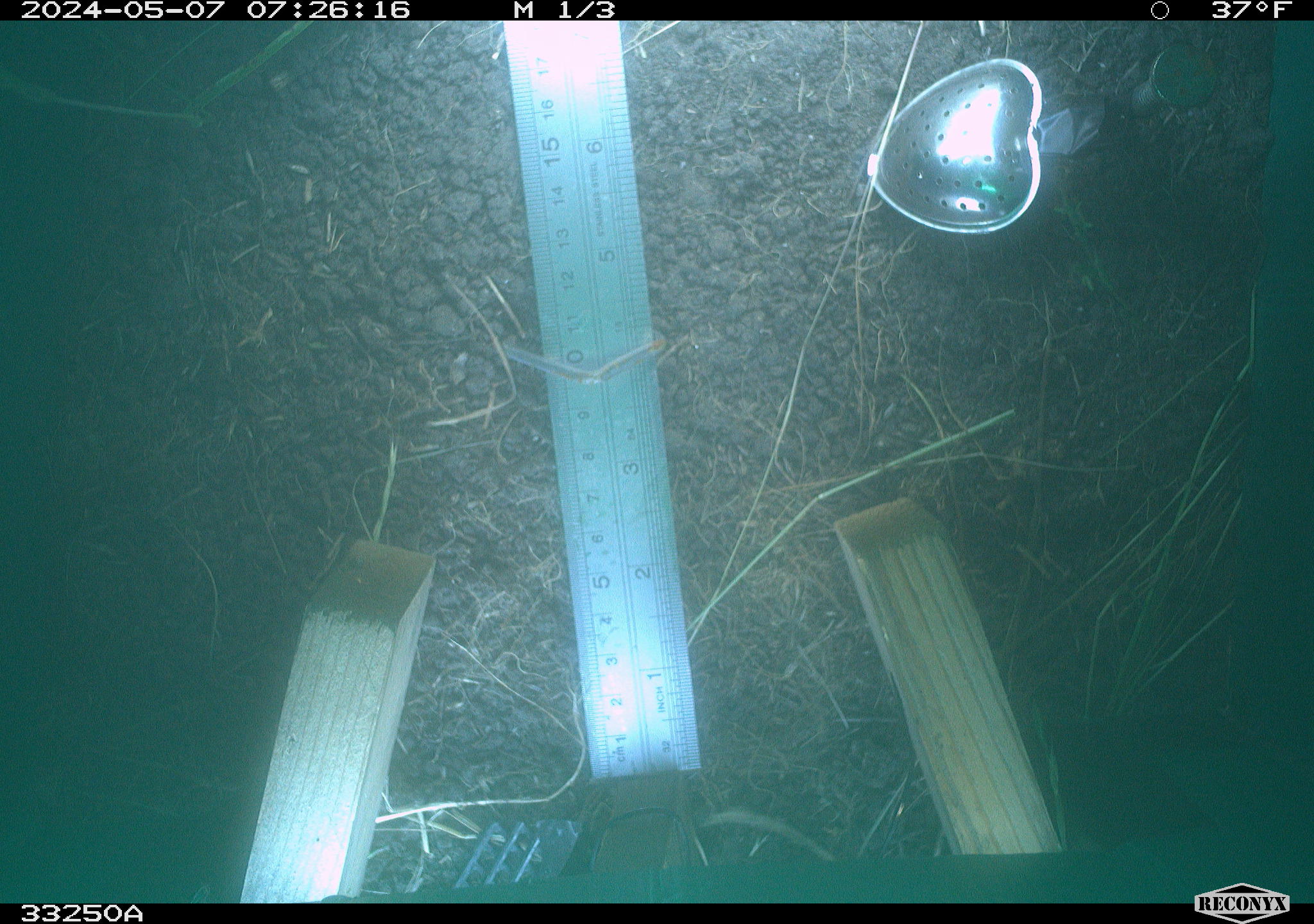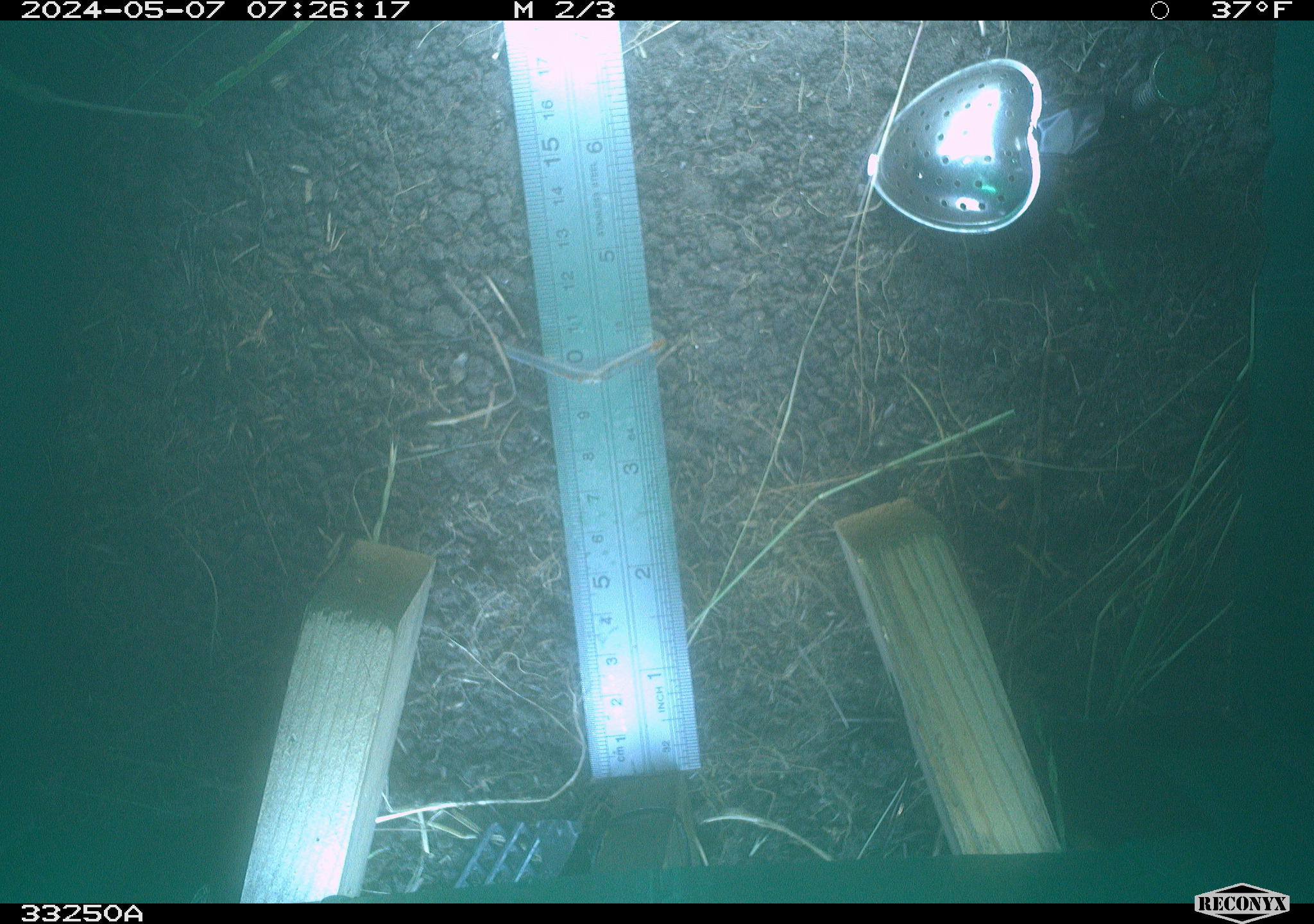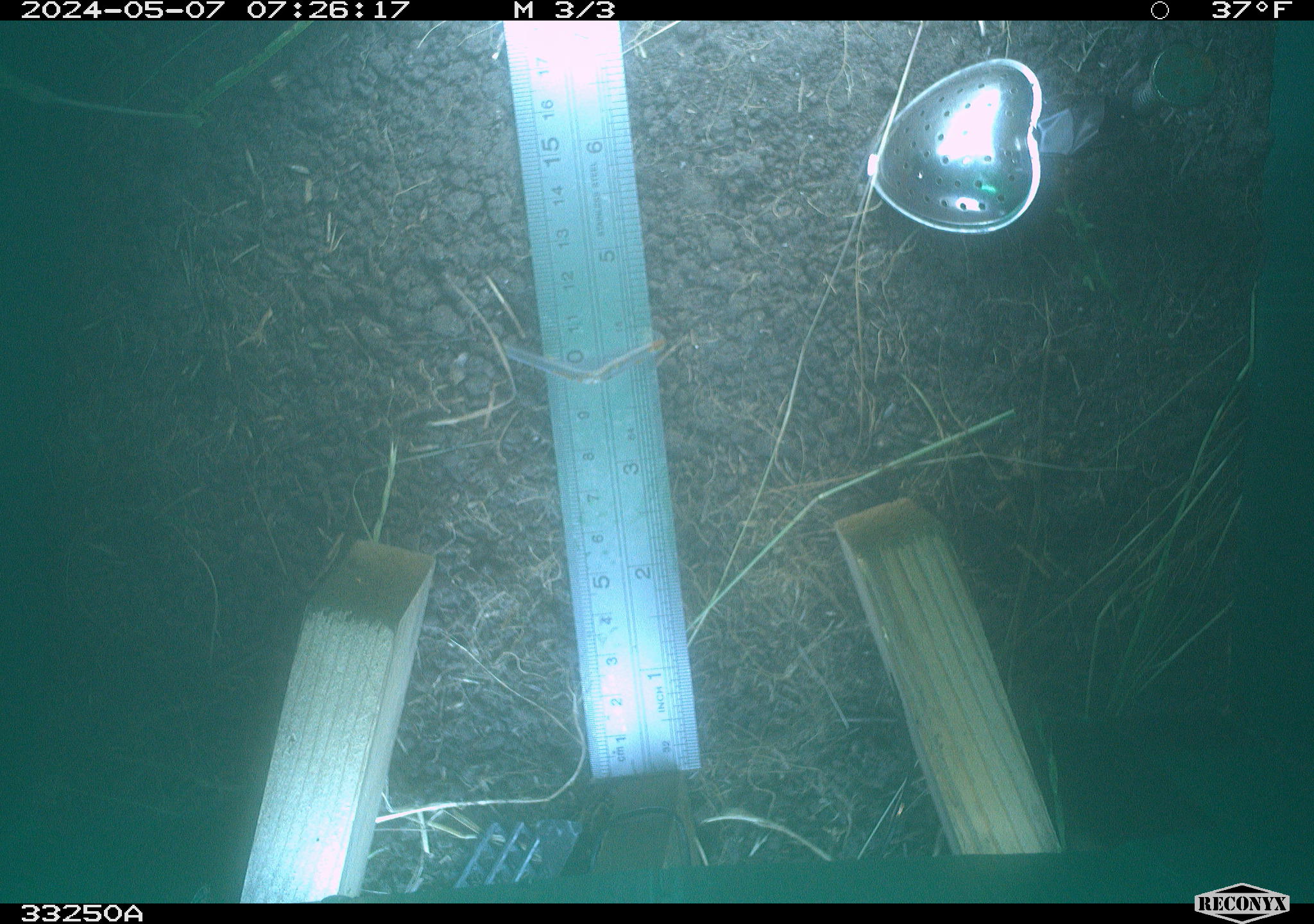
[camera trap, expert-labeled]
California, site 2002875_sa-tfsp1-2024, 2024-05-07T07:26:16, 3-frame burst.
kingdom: Animalia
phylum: Chordata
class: Mammalia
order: Rodentia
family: Cricetidae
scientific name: Arvicolinae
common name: voles, lemmings, and muskrats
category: arvicolinae subfamily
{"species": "arvicolinae subfamily (voles, lemmings, and muskrats) (Arvicolinae)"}